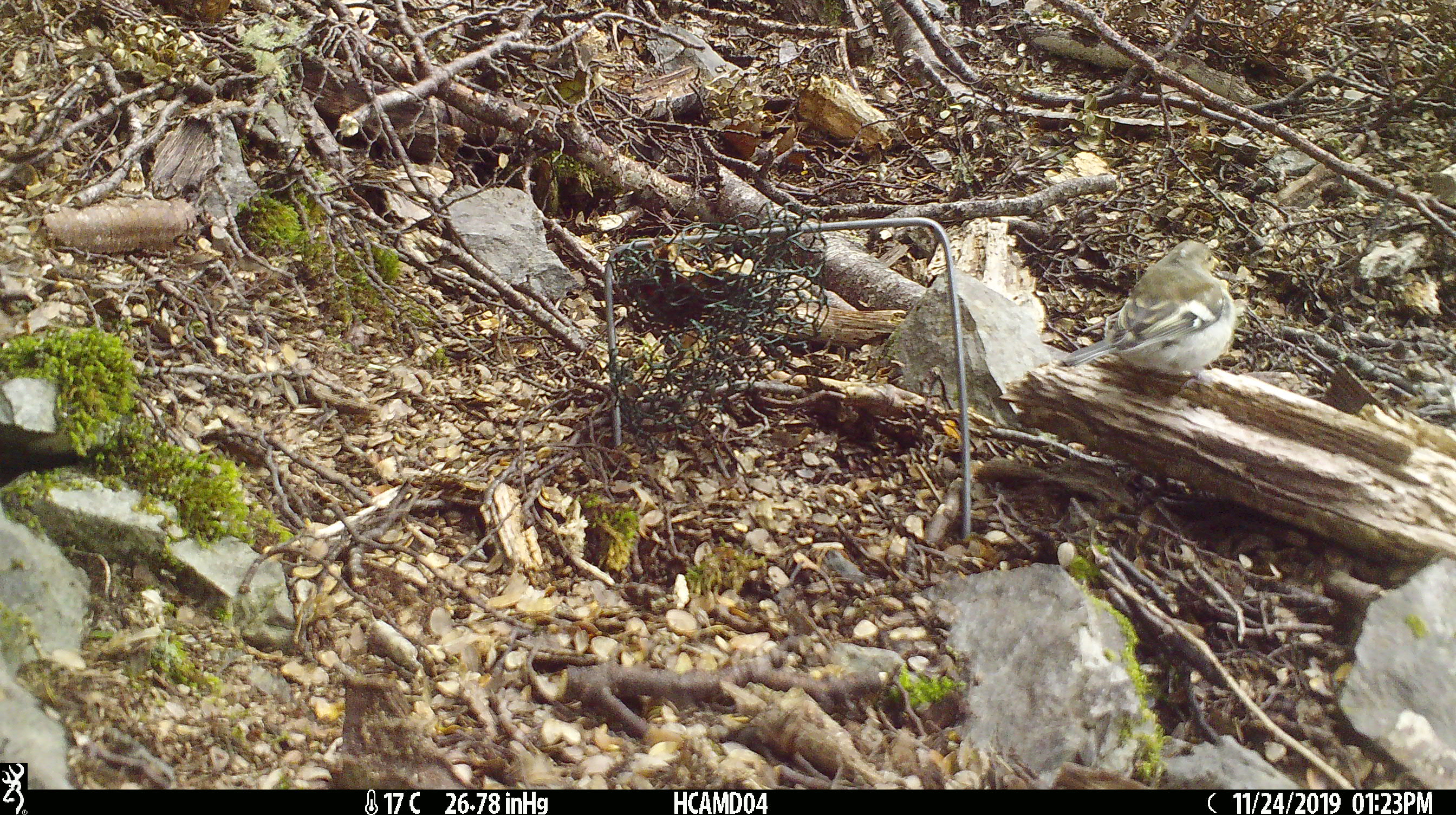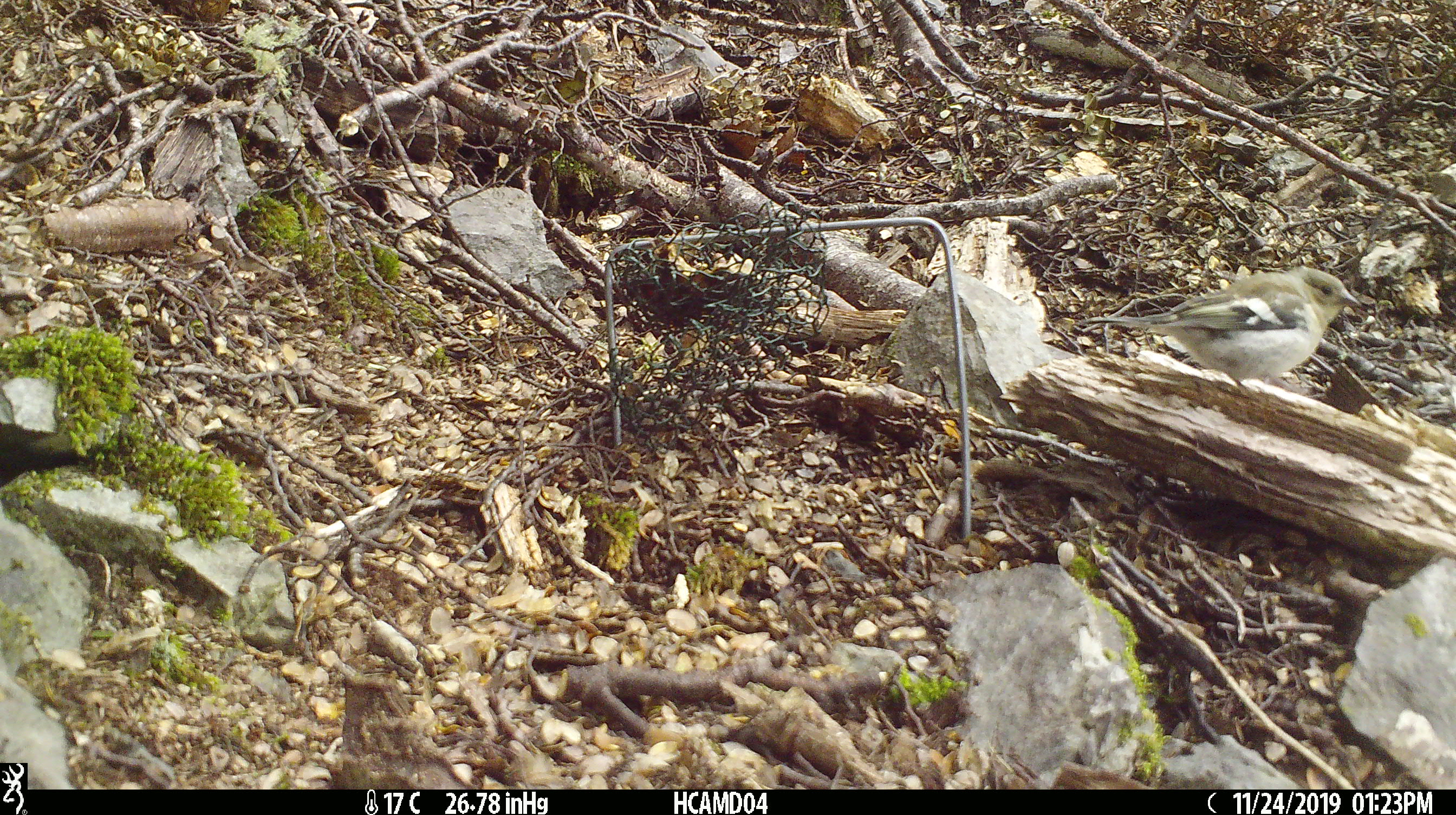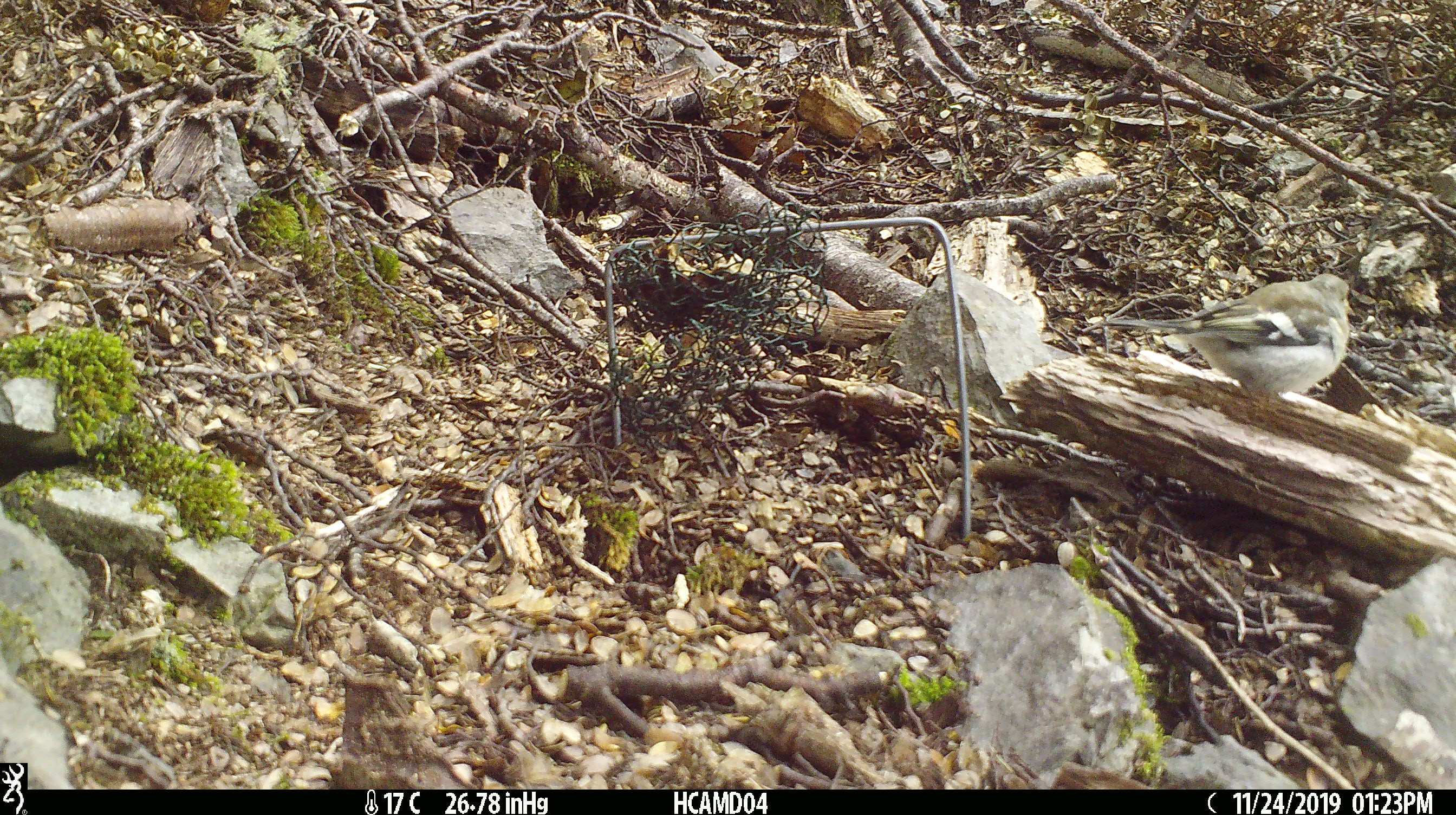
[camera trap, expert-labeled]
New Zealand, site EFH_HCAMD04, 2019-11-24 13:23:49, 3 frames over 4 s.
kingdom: Animalia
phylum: Chordata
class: Aves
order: Passeriformes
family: Fringillidae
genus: Fringilla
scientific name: Fringilla coelebs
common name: common chaffinch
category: chaffinch